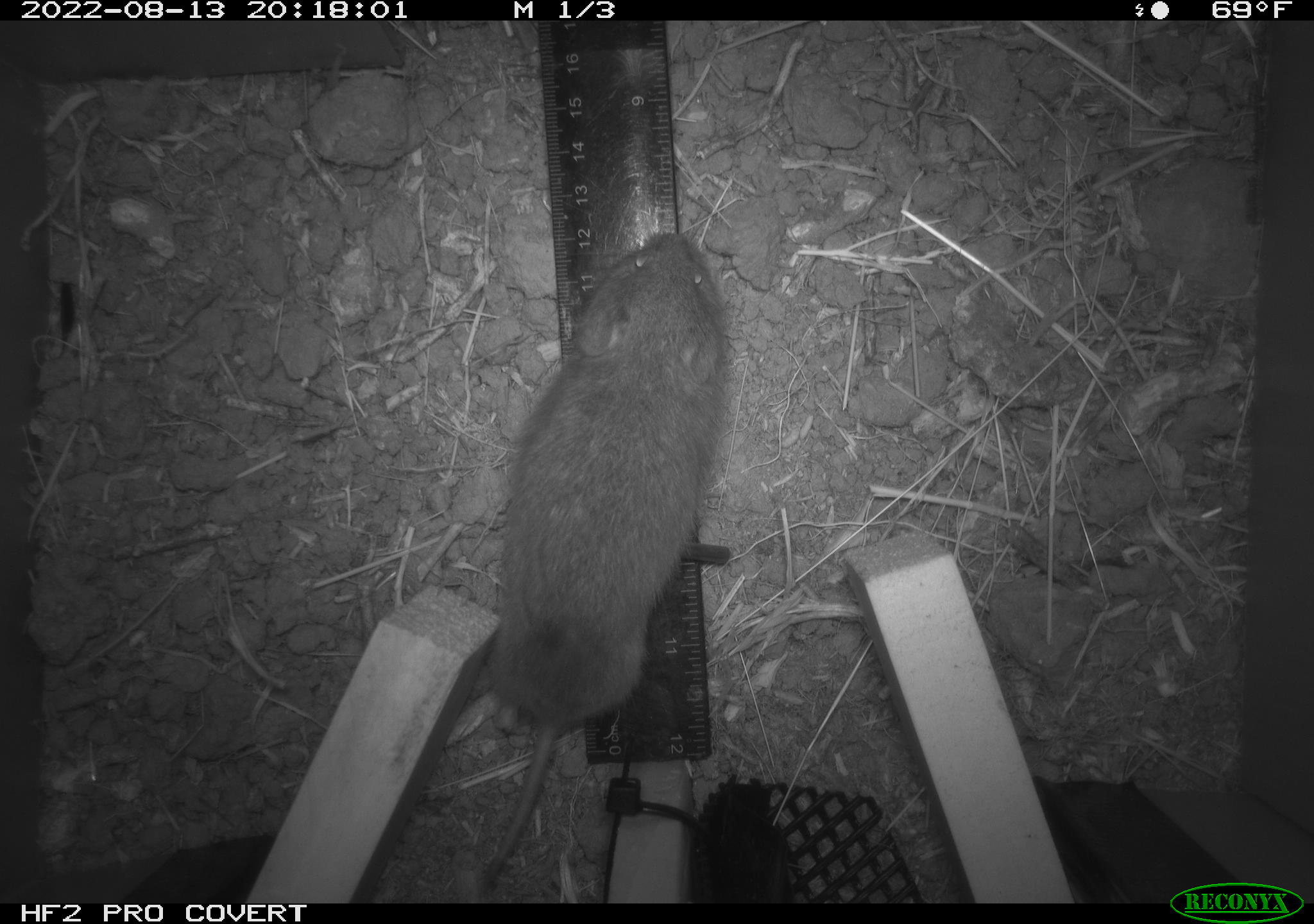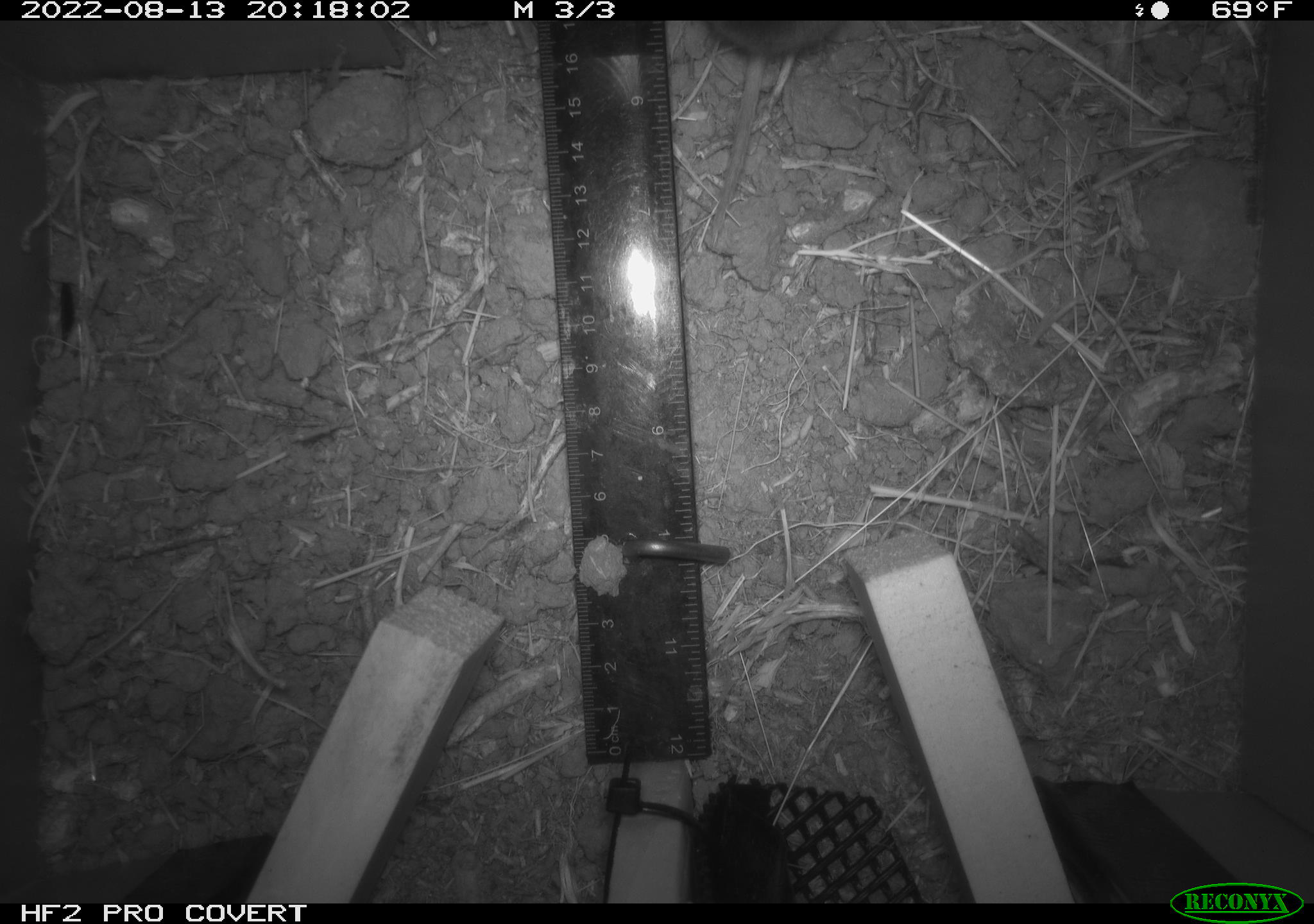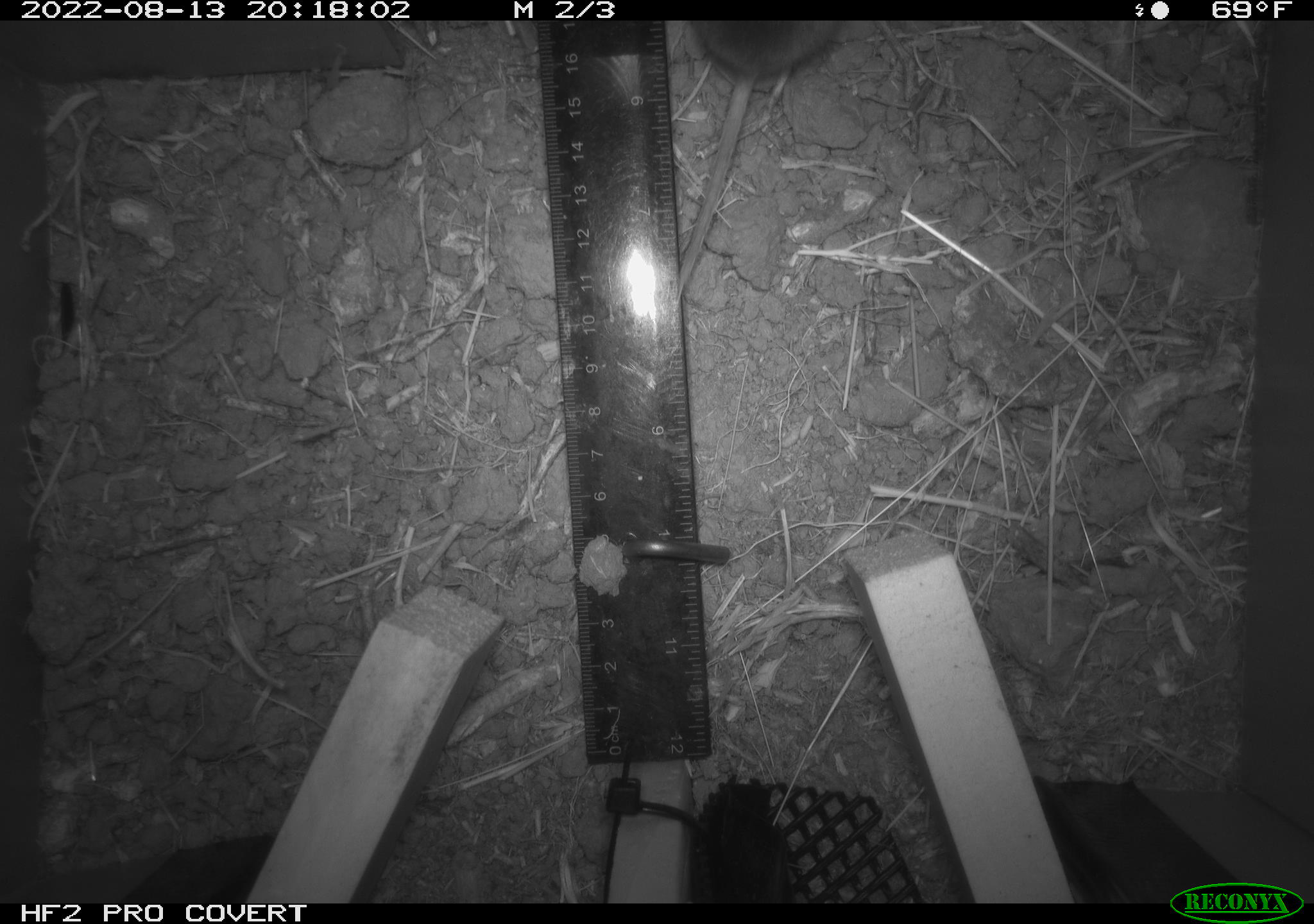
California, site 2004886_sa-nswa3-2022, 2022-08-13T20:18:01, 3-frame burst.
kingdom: Animalia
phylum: Chordata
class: Mammalia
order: Rodentia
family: Cricetidae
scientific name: Cricetidae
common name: hamsters, voles, lemmings, and allies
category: cricetidae family